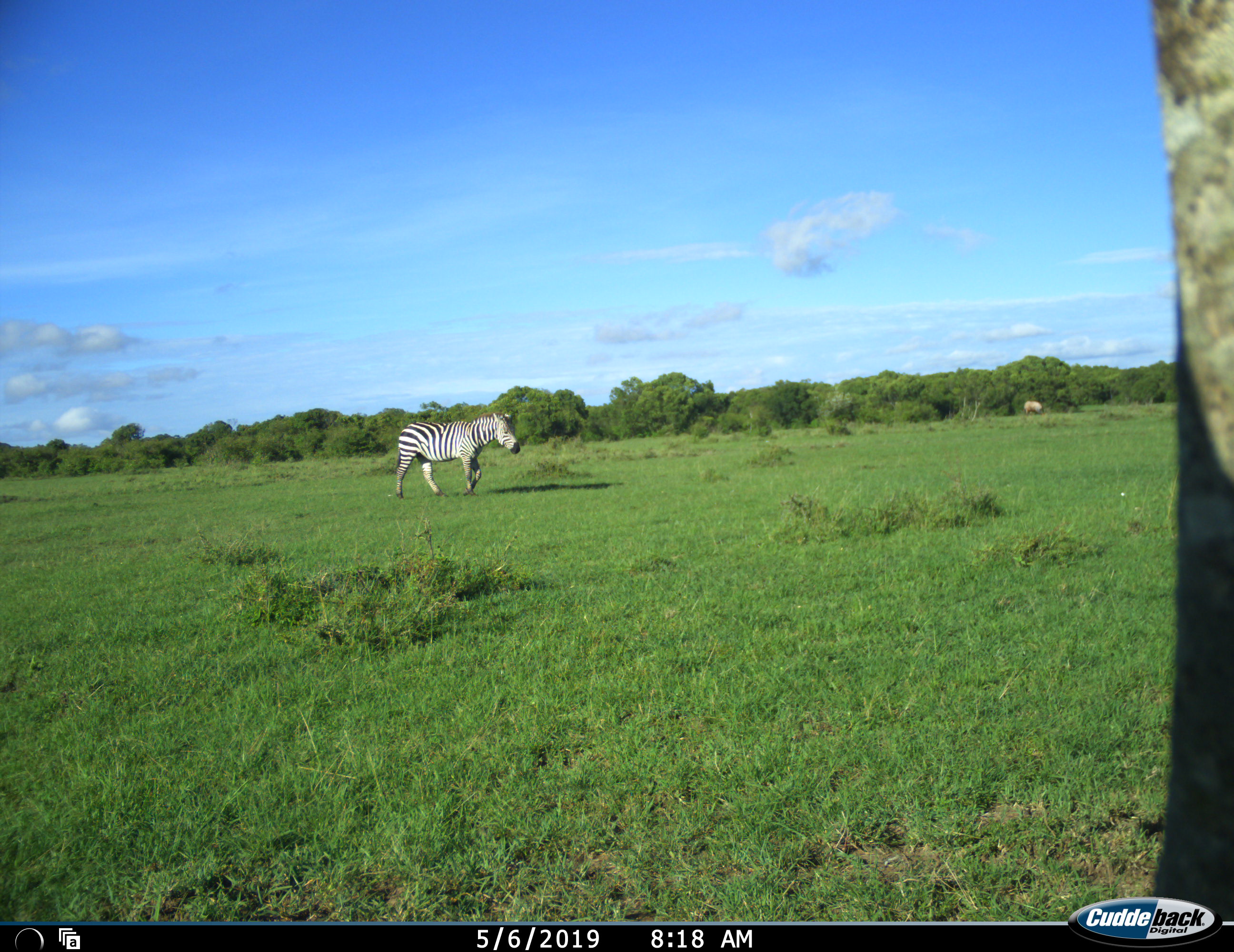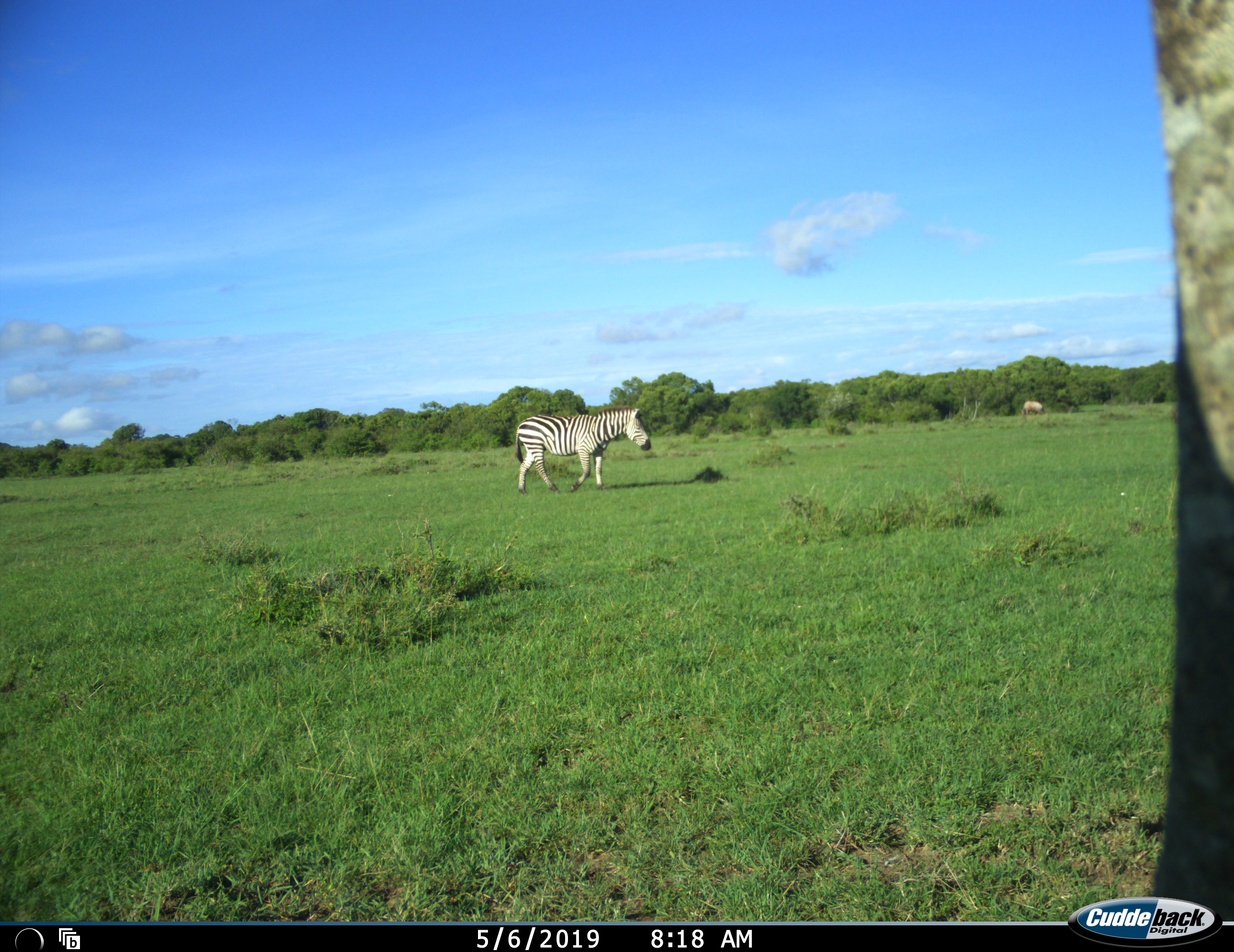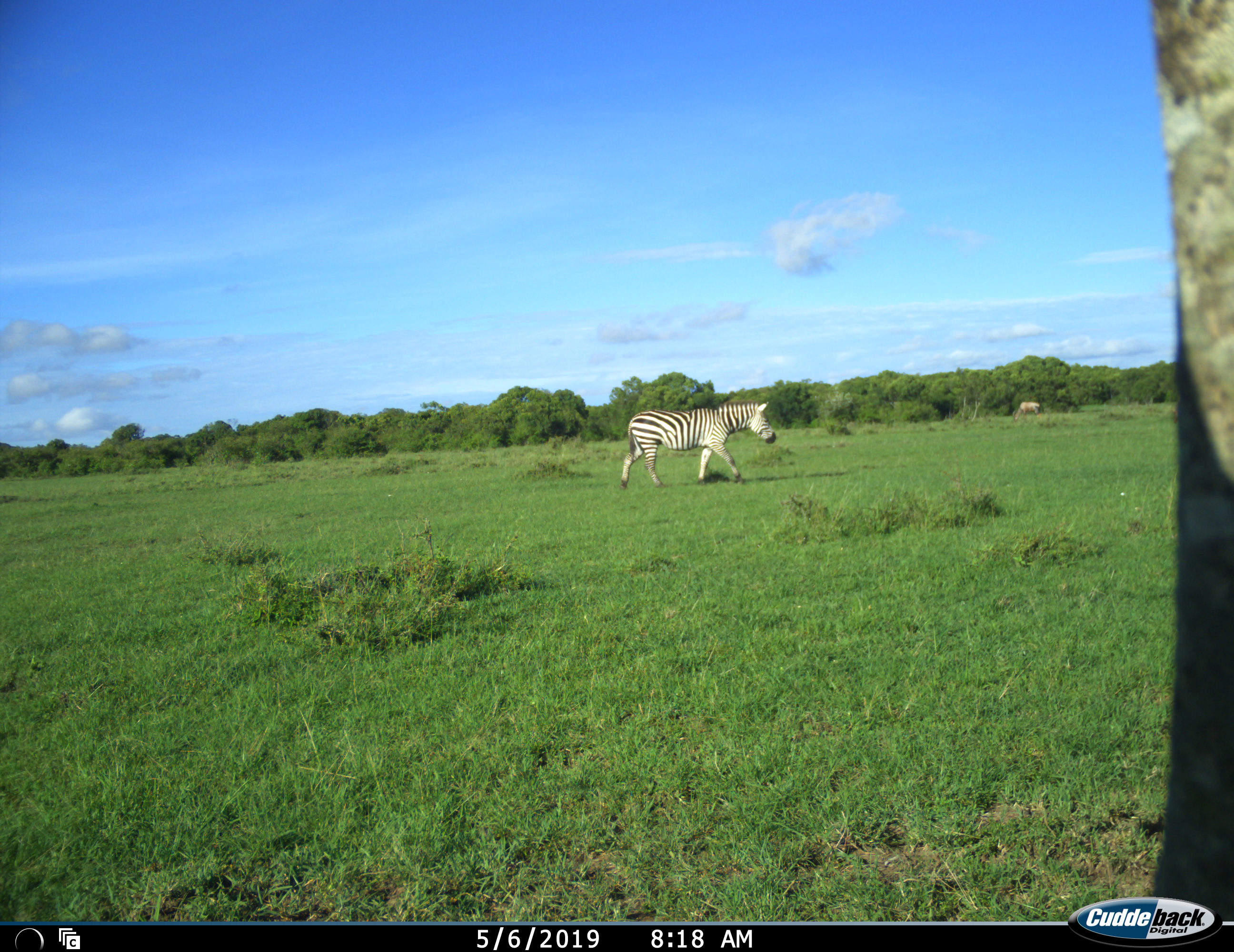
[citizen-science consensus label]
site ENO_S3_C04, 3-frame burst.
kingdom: Animalia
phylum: Chordata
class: Mammalia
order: Perissodactyla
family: Equidae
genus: Equus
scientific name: Equus quagga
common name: plains zebra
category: zebraplains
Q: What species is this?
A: Zebraplains (plains zebra) (Equus quagga).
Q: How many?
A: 1.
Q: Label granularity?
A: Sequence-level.